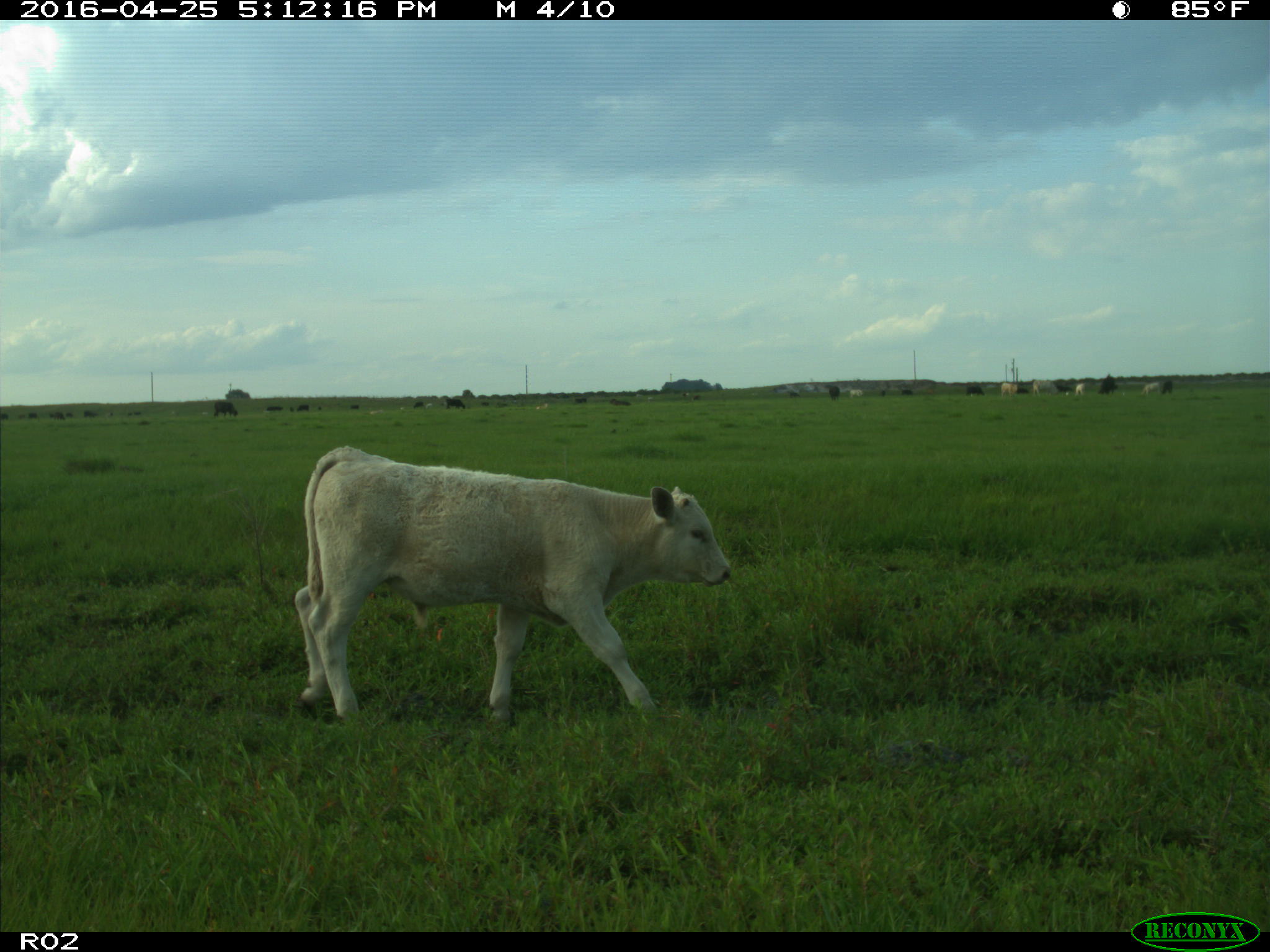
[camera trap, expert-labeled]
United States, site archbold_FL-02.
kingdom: Animalia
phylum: Chordata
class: Mammalia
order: Artiodactyla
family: Bovidae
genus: Bos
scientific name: Bos taurus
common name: domestic cow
Bos taurus (domestic cow).